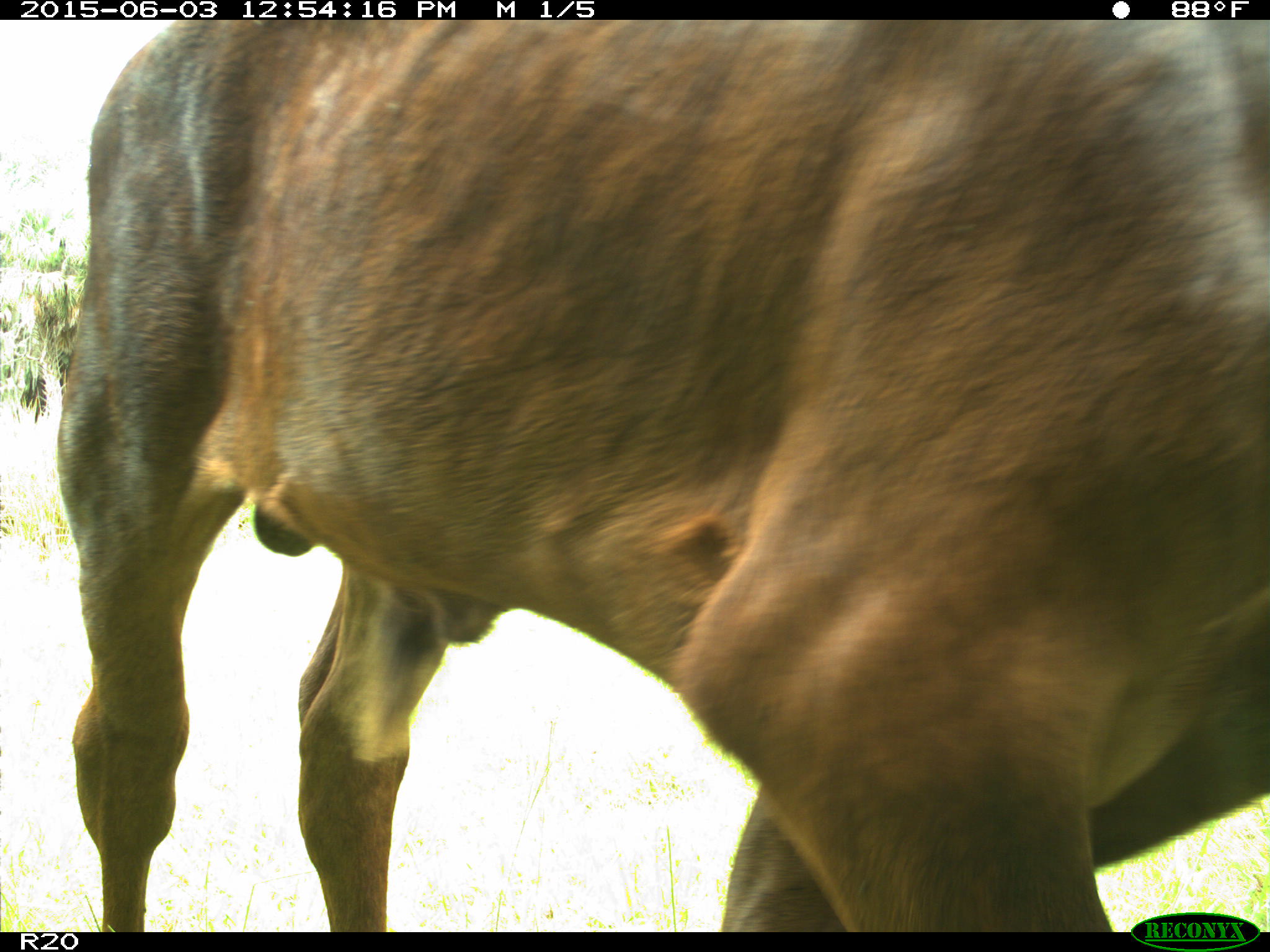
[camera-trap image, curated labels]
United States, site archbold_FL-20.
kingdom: Animalia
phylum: Chordata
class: Mammalia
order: Artiodactyla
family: Bovidae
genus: Bos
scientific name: Bos taurus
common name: domestic cow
Bos taurus (domestic cow).